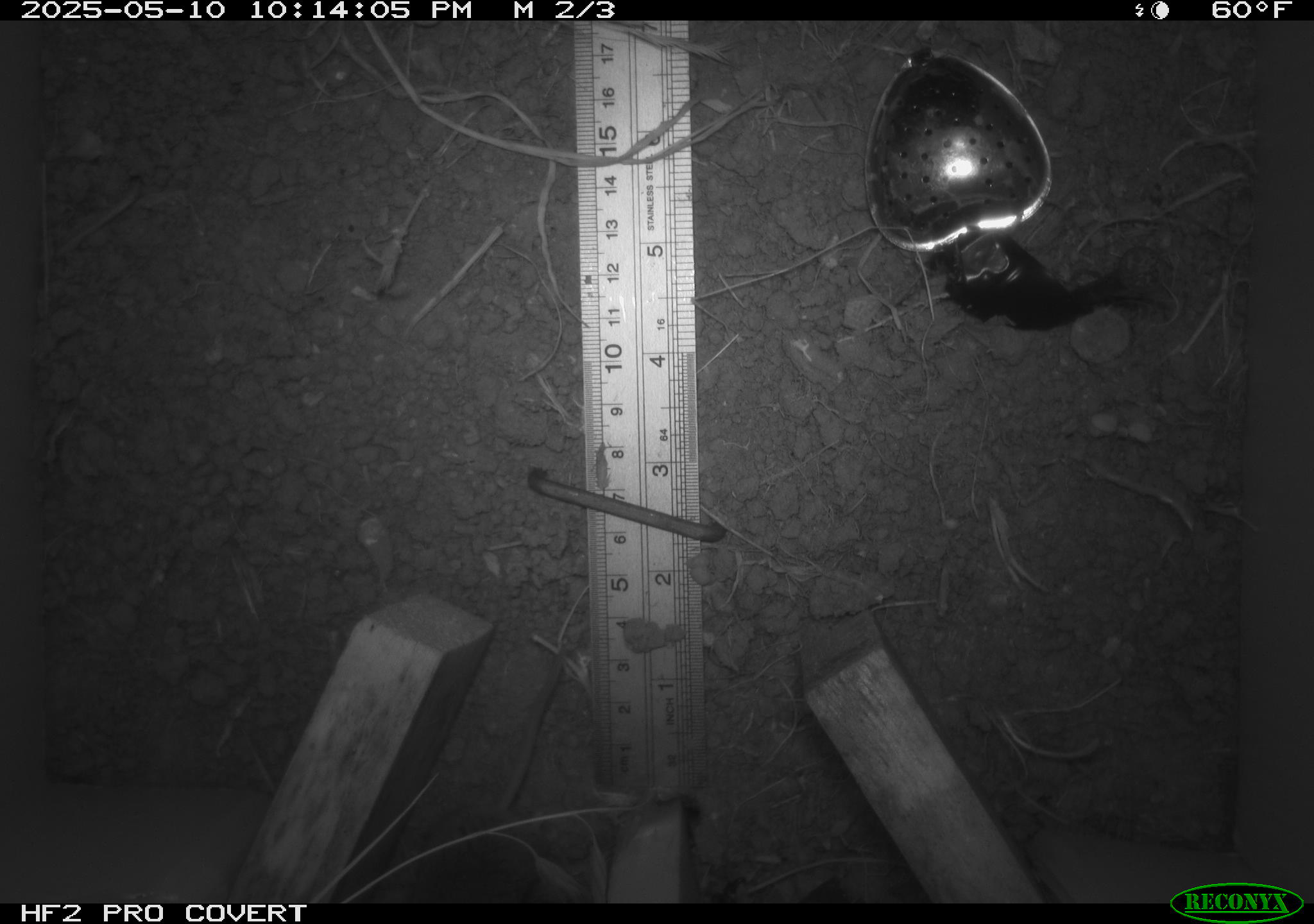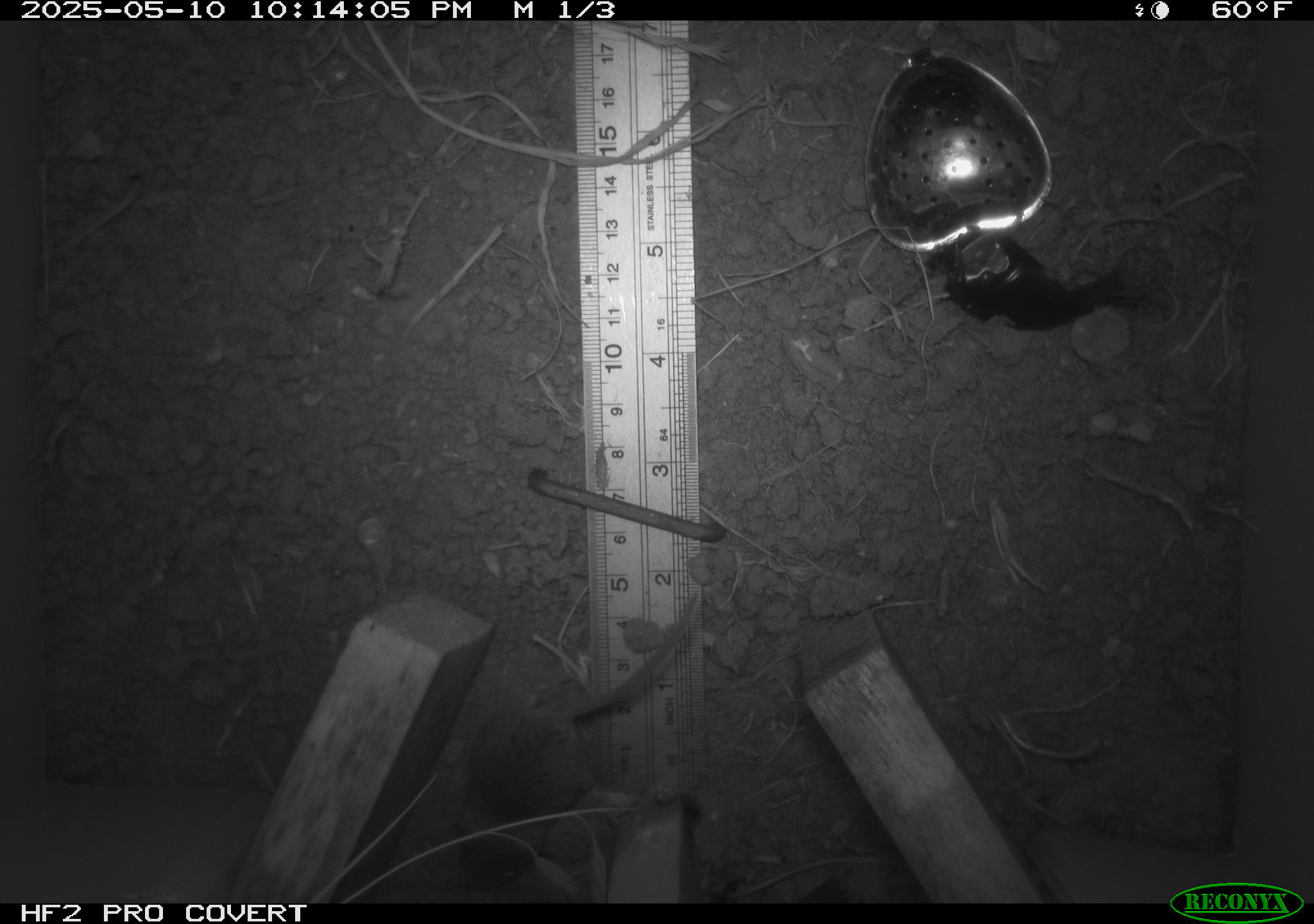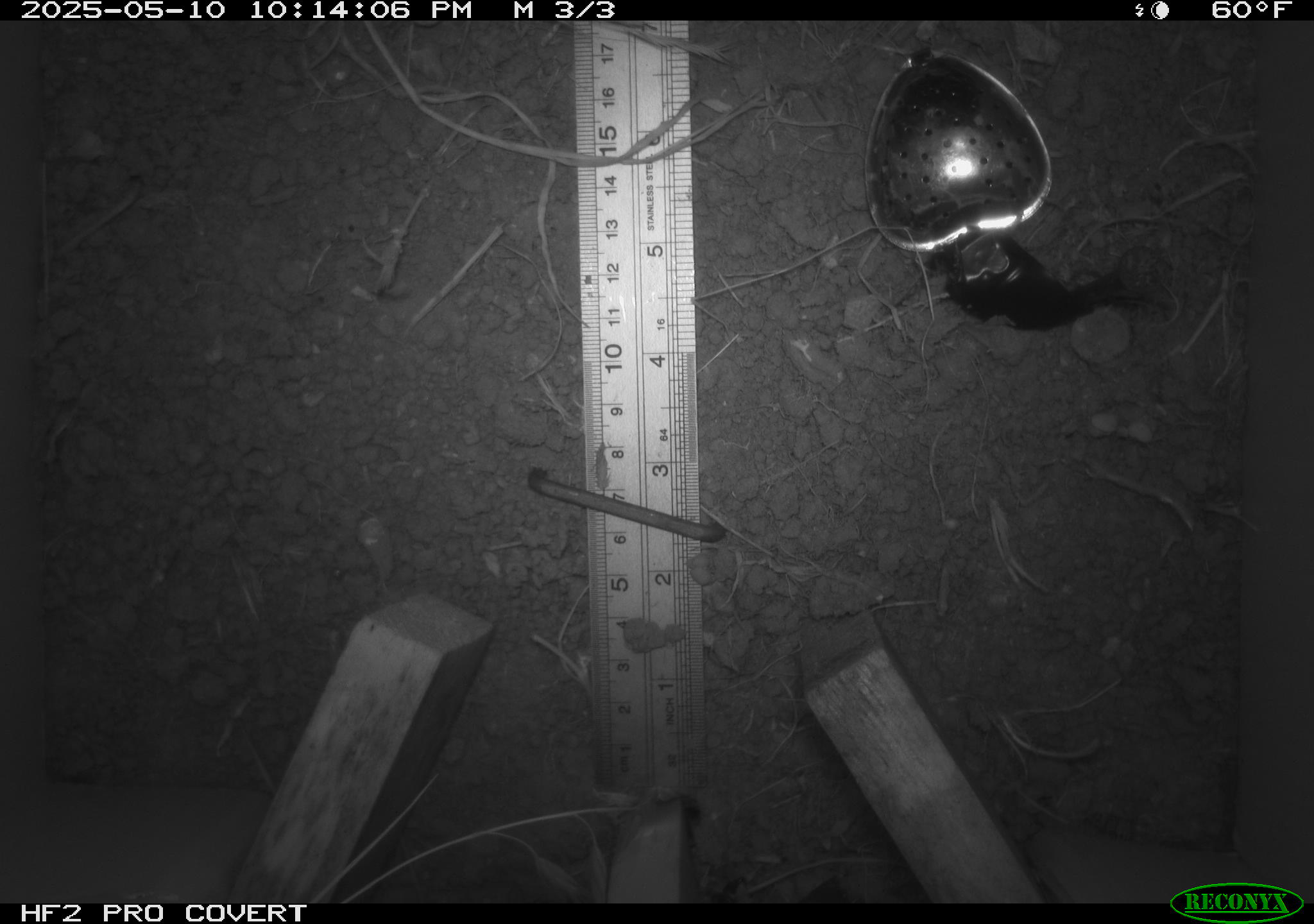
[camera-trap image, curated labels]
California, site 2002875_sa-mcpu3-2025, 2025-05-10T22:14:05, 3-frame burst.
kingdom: Animalia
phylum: Chordata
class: Mammalia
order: Rodentia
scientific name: Rodentia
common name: mouse species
Mouse species (Rodentia).